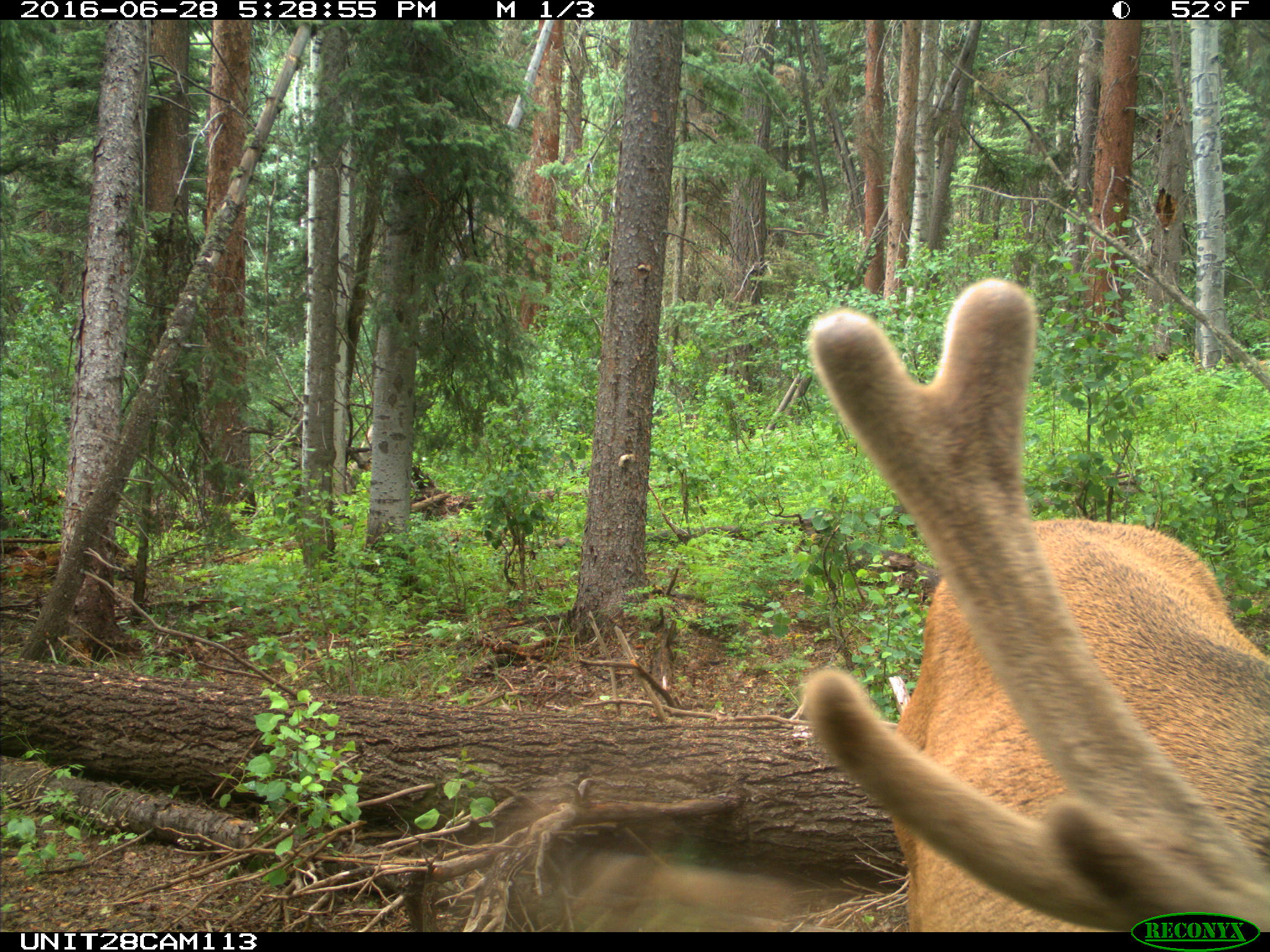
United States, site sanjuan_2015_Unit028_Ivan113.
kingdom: Animalia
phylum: Chordata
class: Mammalia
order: Artiodactyla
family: Cervidae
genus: Cervus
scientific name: Cervus elaphus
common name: red deer